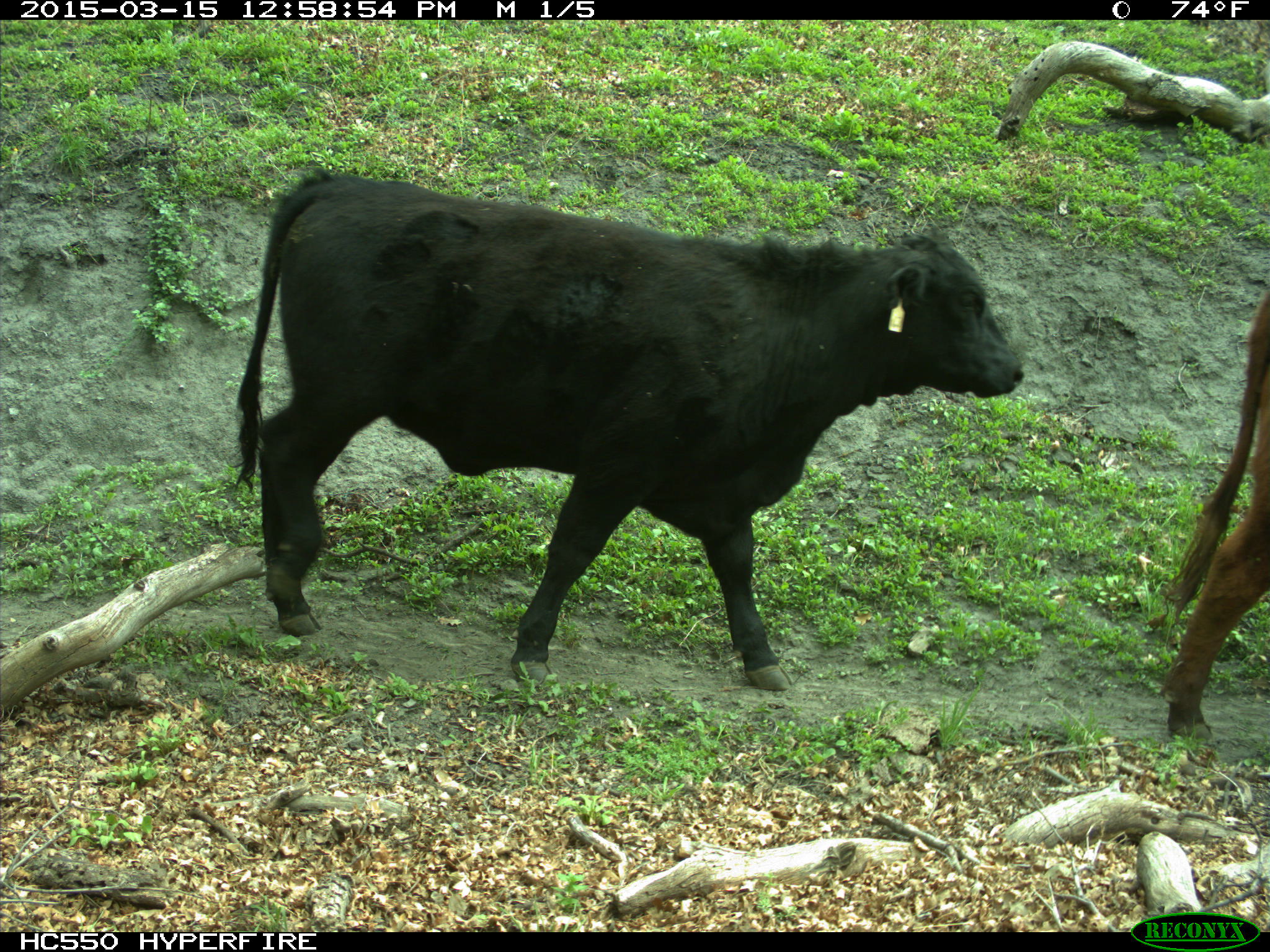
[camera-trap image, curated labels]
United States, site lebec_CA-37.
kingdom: Animalia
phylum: Chordata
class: Mammalia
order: Artiodactyla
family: Bovidae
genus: Bos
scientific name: Bos taurus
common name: domestic cow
Bos taurus (domestic cow).